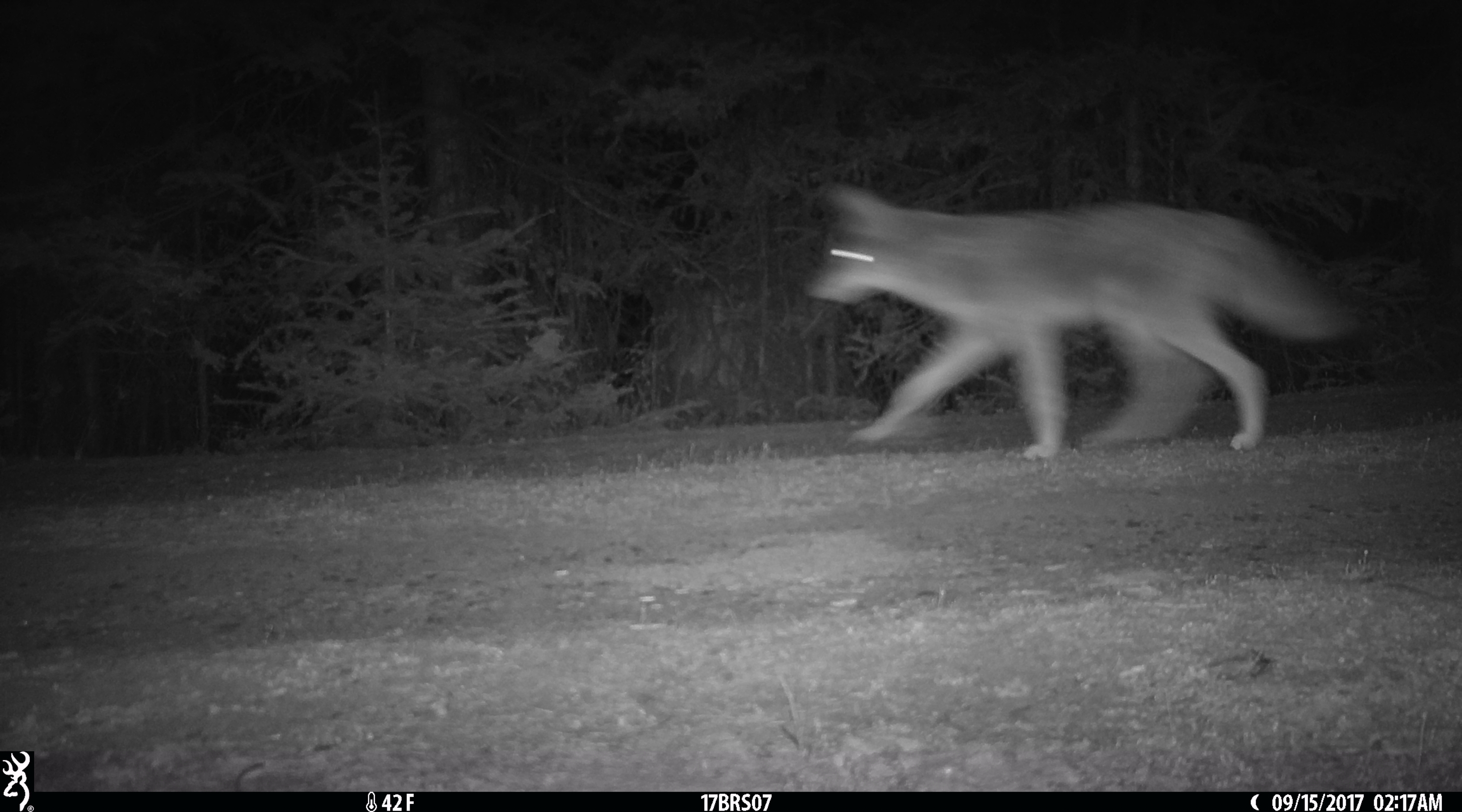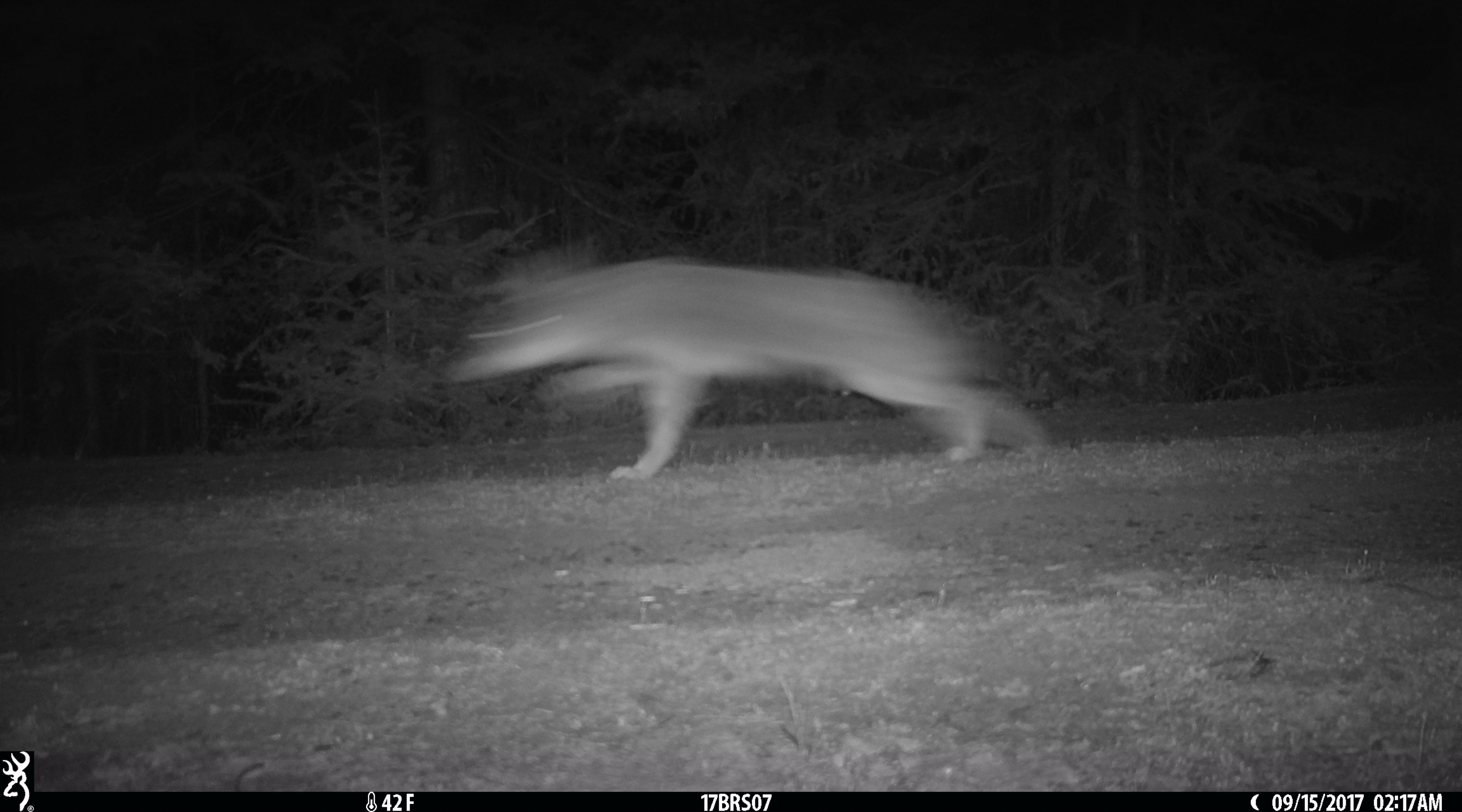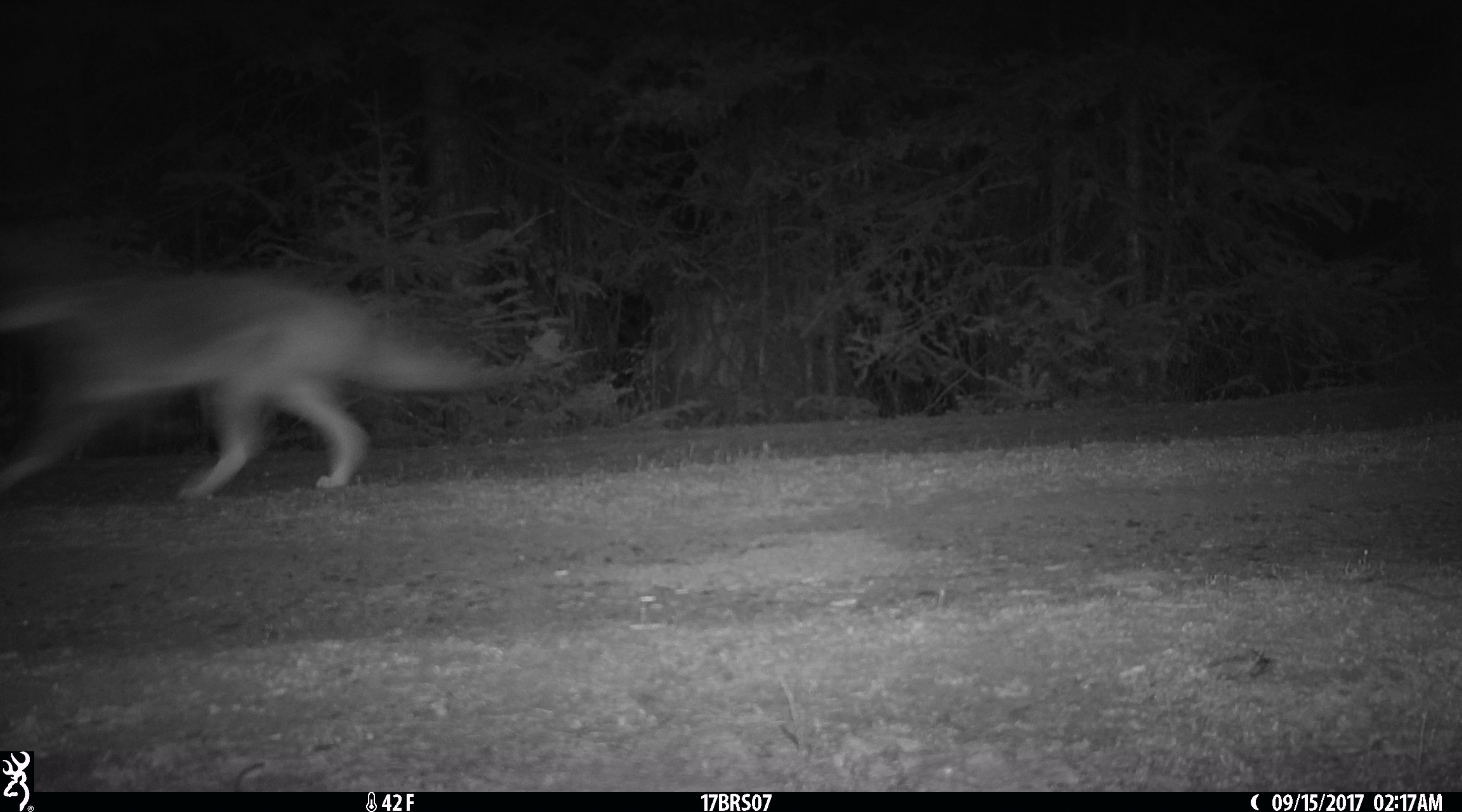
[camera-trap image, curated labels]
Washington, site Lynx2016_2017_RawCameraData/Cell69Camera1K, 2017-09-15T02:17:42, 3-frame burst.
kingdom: Animalia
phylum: Chordata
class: Mammalia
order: Carnivora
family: Canidae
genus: Canis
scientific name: Canis latrans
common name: coyote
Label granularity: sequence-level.